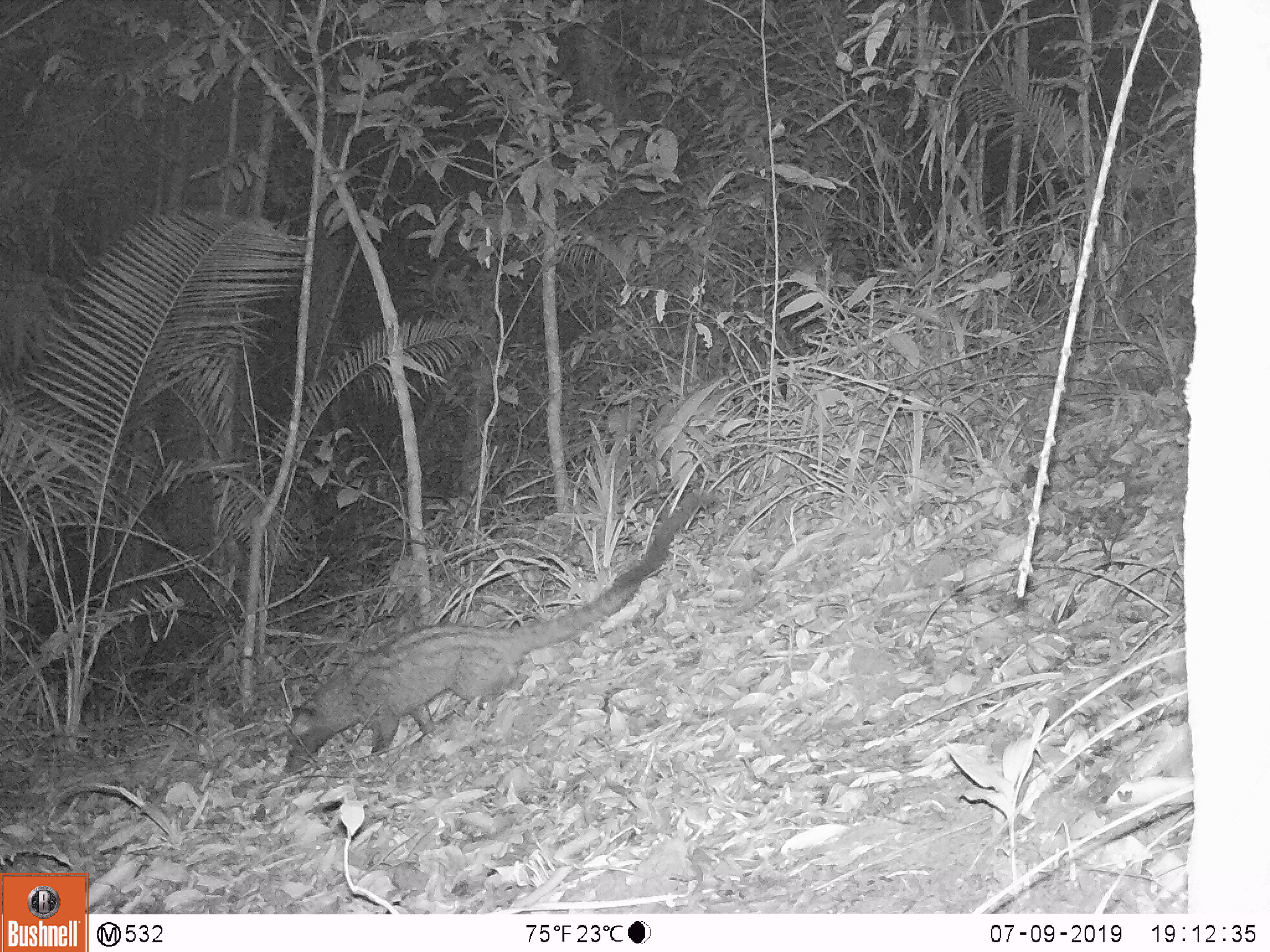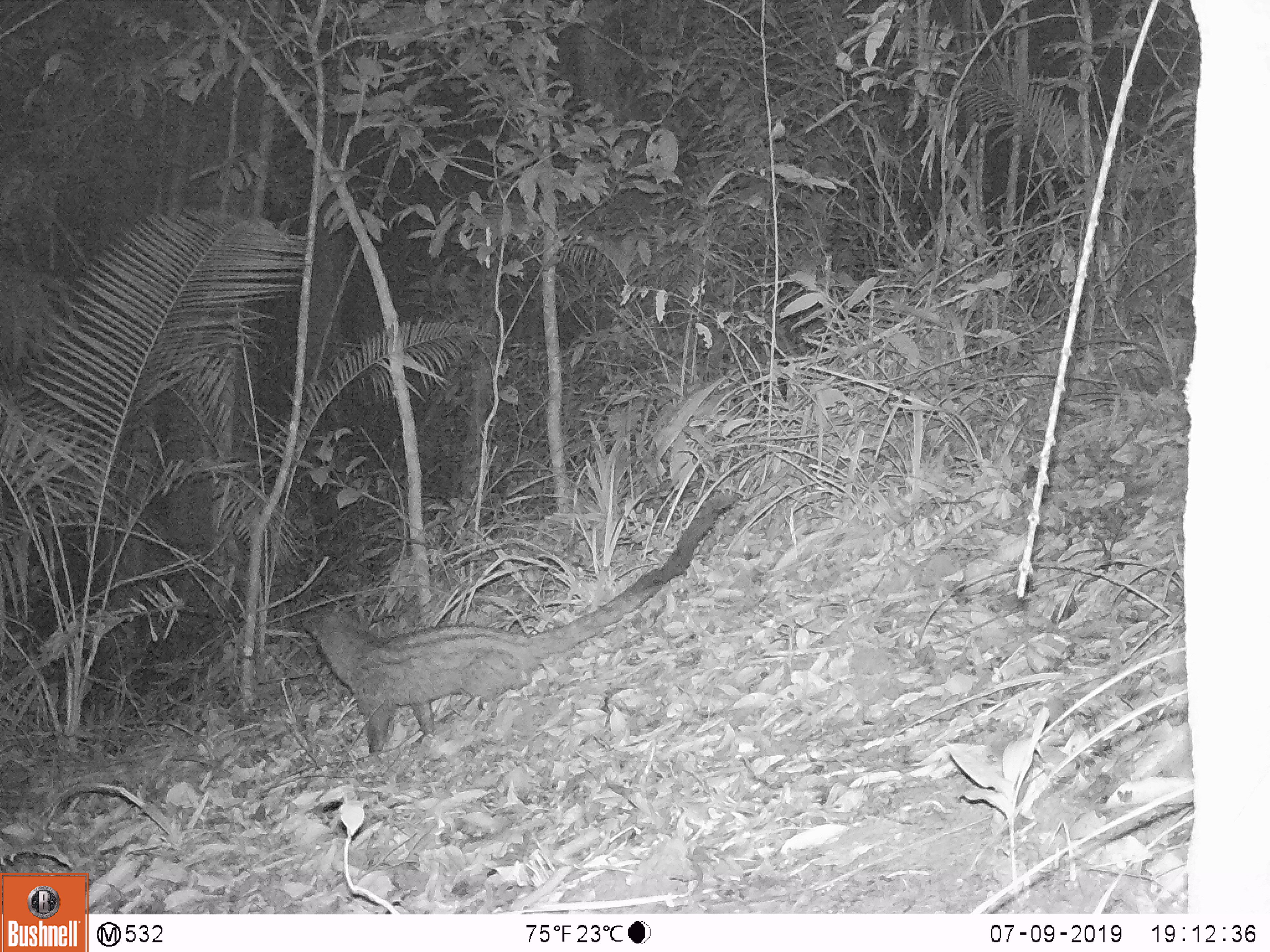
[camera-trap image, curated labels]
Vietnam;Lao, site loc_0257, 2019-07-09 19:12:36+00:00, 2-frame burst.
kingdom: Animalia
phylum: Chordata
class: Mammalia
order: Carnivora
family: Viverridae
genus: Paradoxurus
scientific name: Paradoxurus hermaphroditus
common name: common palm civet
Common palm civet (Paradoxurus hermaphroditus). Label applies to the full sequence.